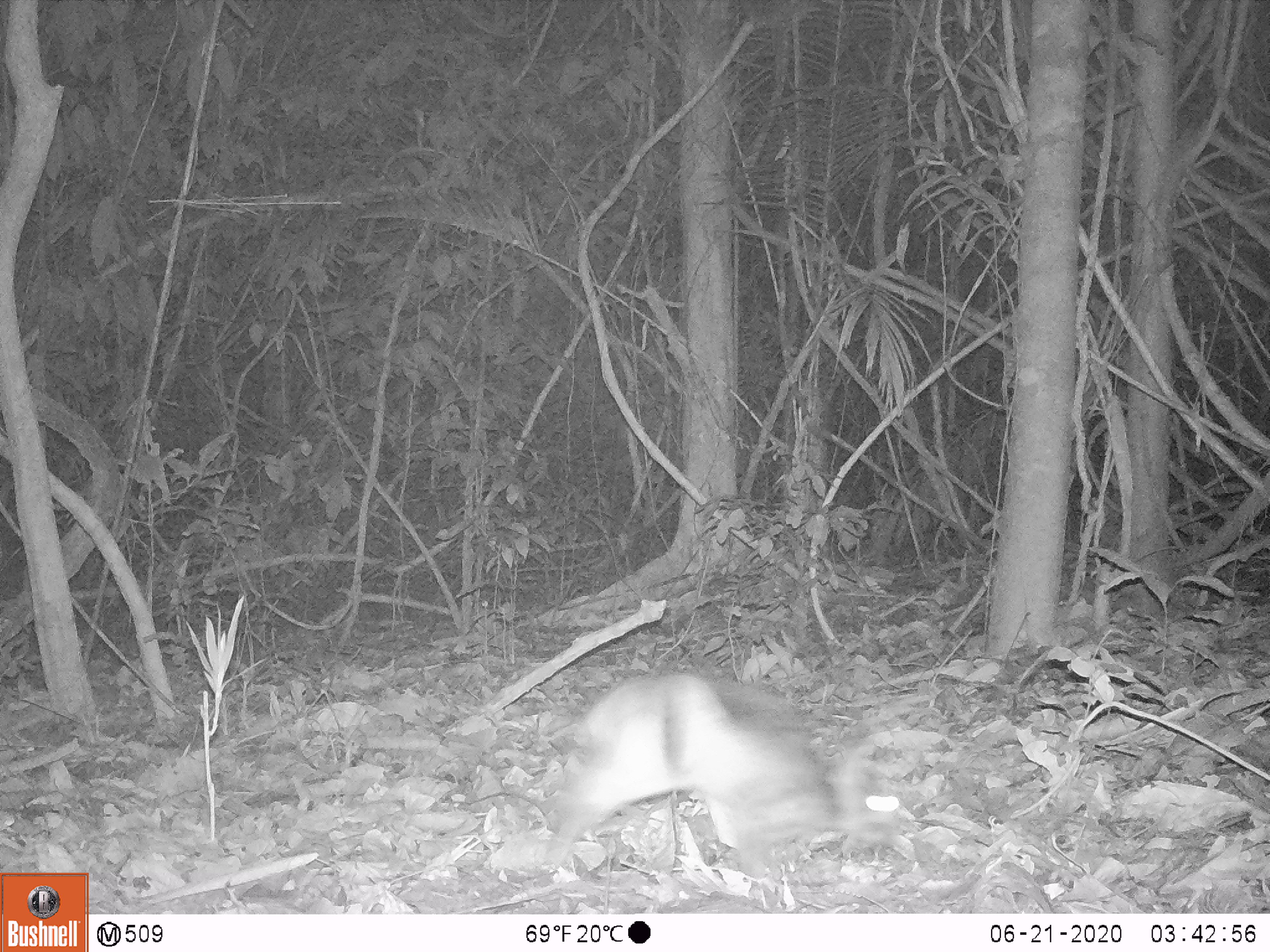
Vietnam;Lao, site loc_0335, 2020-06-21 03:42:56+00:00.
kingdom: Animalia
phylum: Chordata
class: Mammalia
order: Lagomorpha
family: Leporidae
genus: Nesolagus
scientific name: Nesolagus timminsi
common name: annamite striped rabbit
Annamite striped rabbit (Nesolagus timminsi). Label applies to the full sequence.